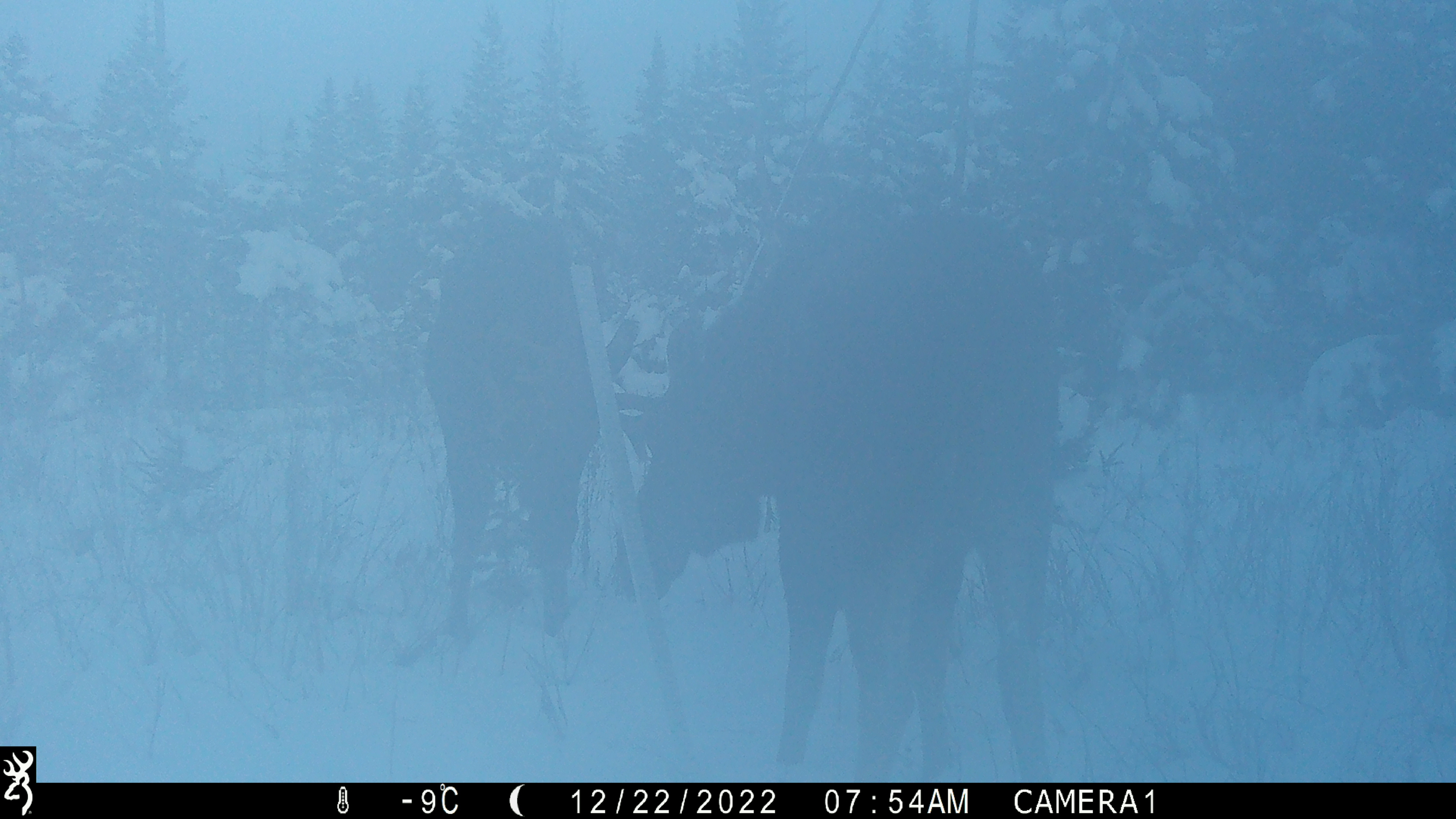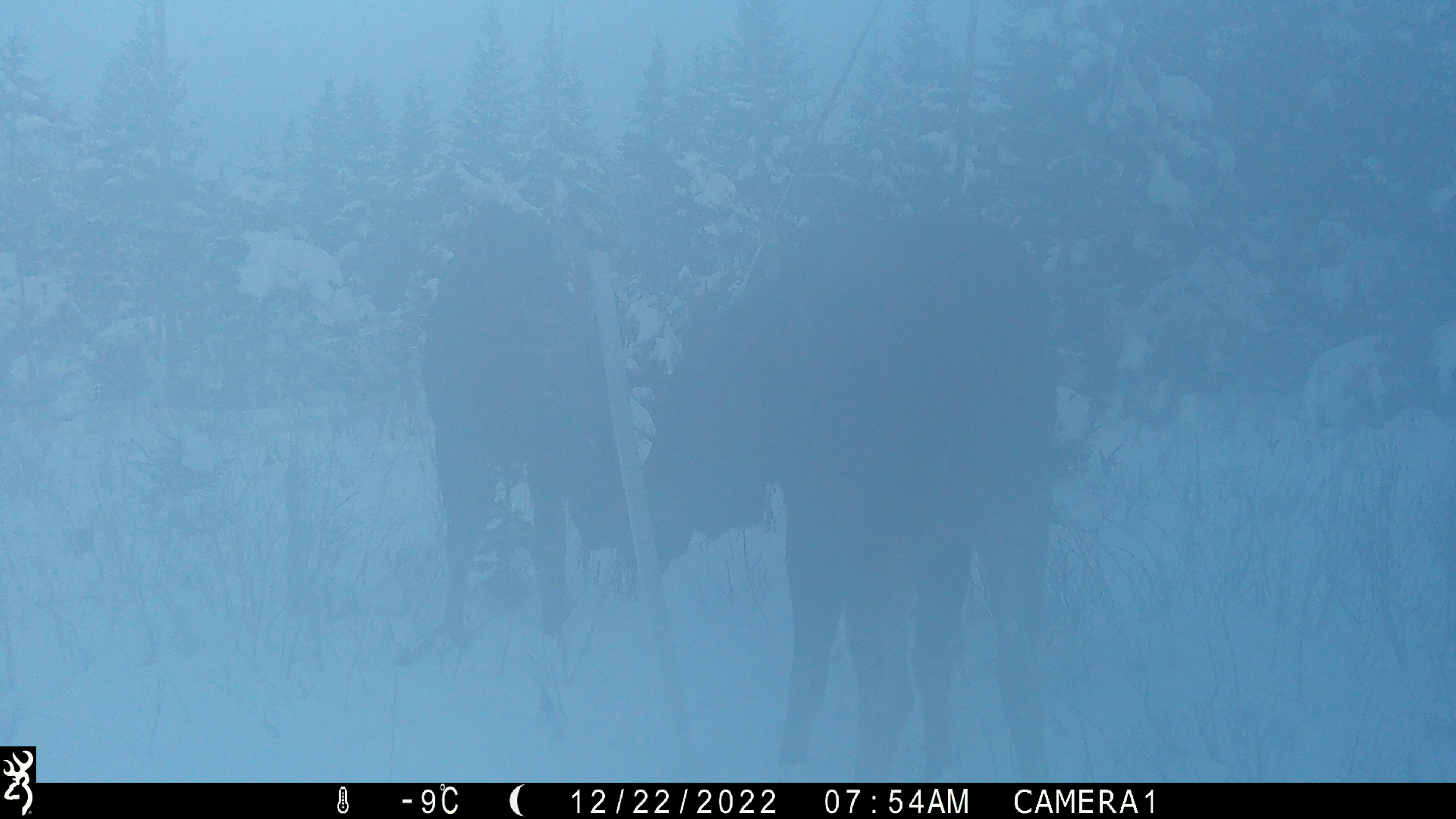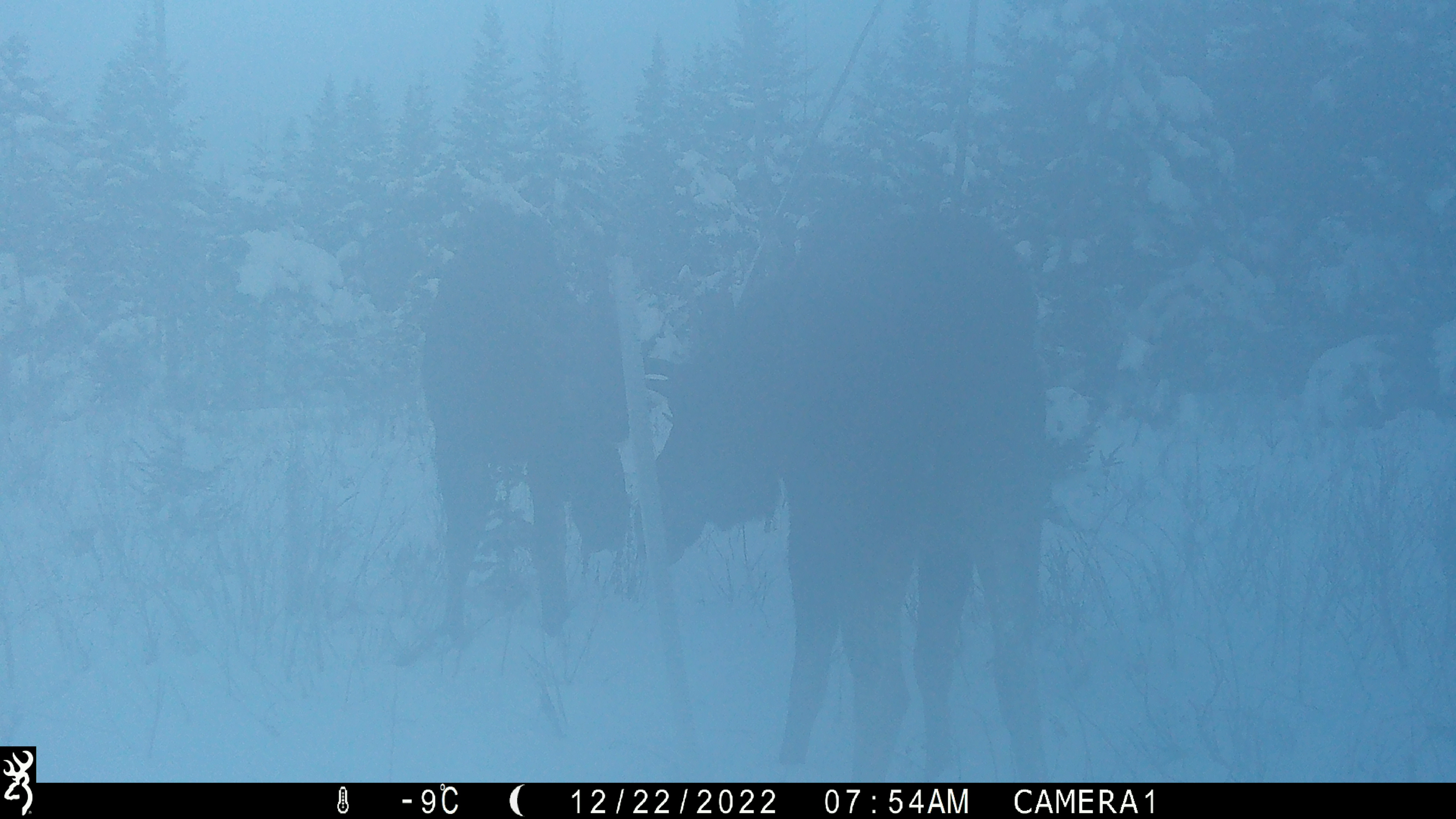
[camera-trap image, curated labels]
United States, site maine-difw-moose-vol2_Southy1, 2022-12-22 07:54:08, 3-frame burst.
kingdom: Animalia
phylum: Chordata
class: Mammalia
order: Artiodactyla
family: Cervidae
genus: Alces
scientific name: Alces alces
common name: moose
Moose (Alces alces).